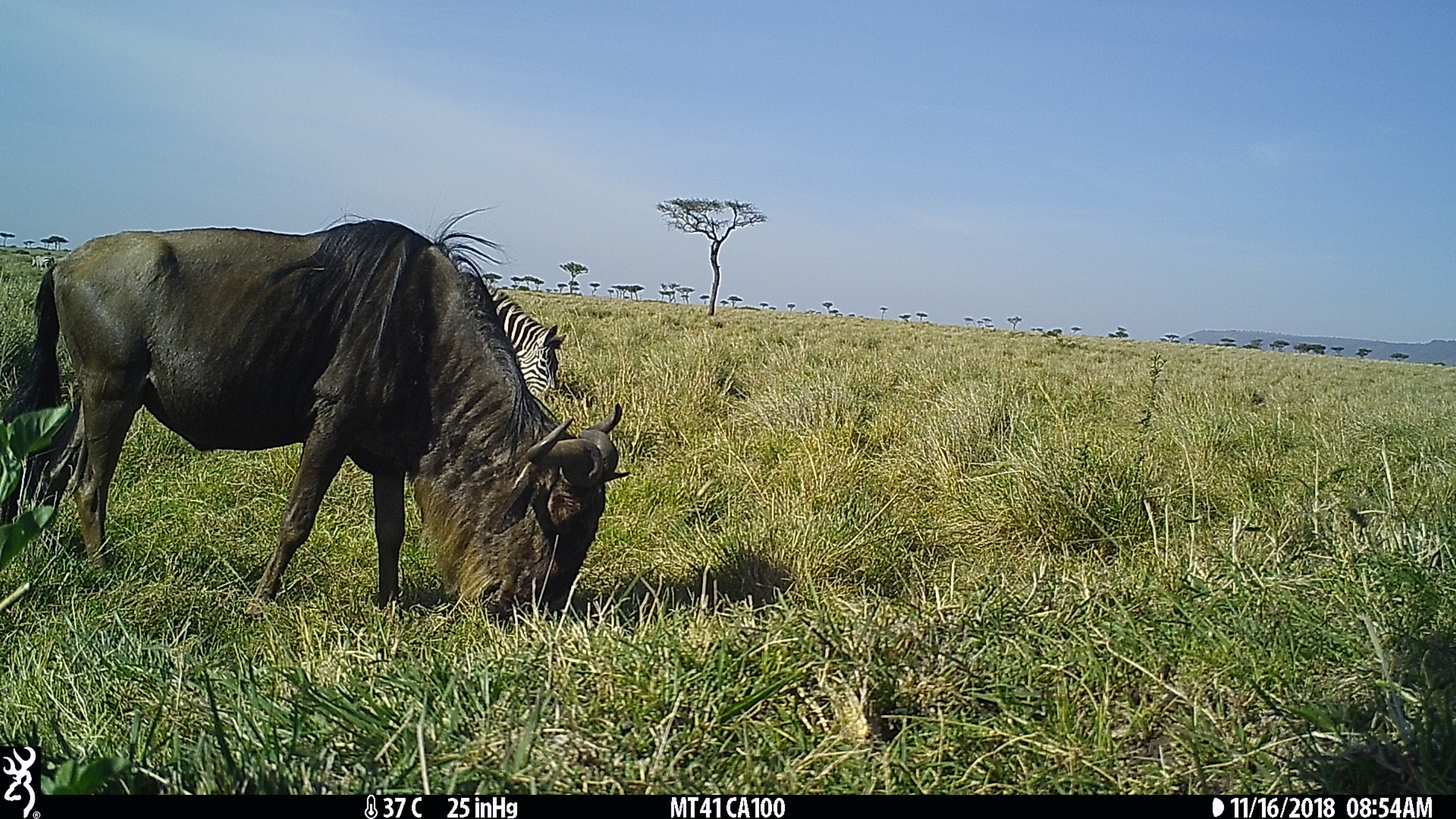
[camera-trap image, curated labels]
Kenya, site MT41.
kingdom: Animalia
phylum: Chordata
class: Mammalia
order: Artiodactyla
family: Bovidae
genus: Connochaetes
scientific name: Connochaetes taurinus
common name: blue wildebeest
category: wildebeest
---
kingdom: Animalia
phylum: Chordata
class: Mammalia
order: Perissodactyla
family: Equidae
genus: Equus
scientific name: Equus quagga burchellii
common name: burchell's zebra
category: zebra